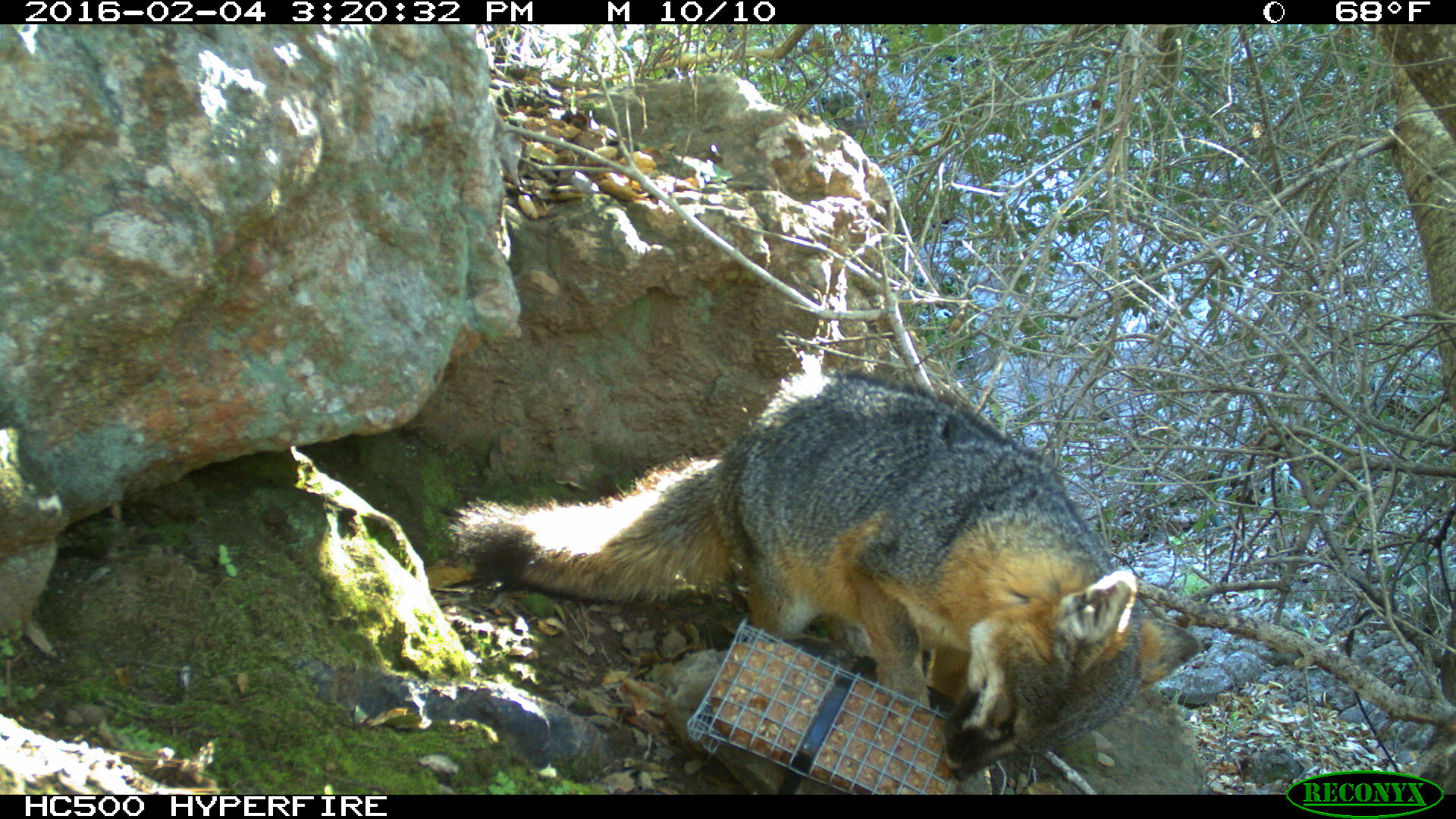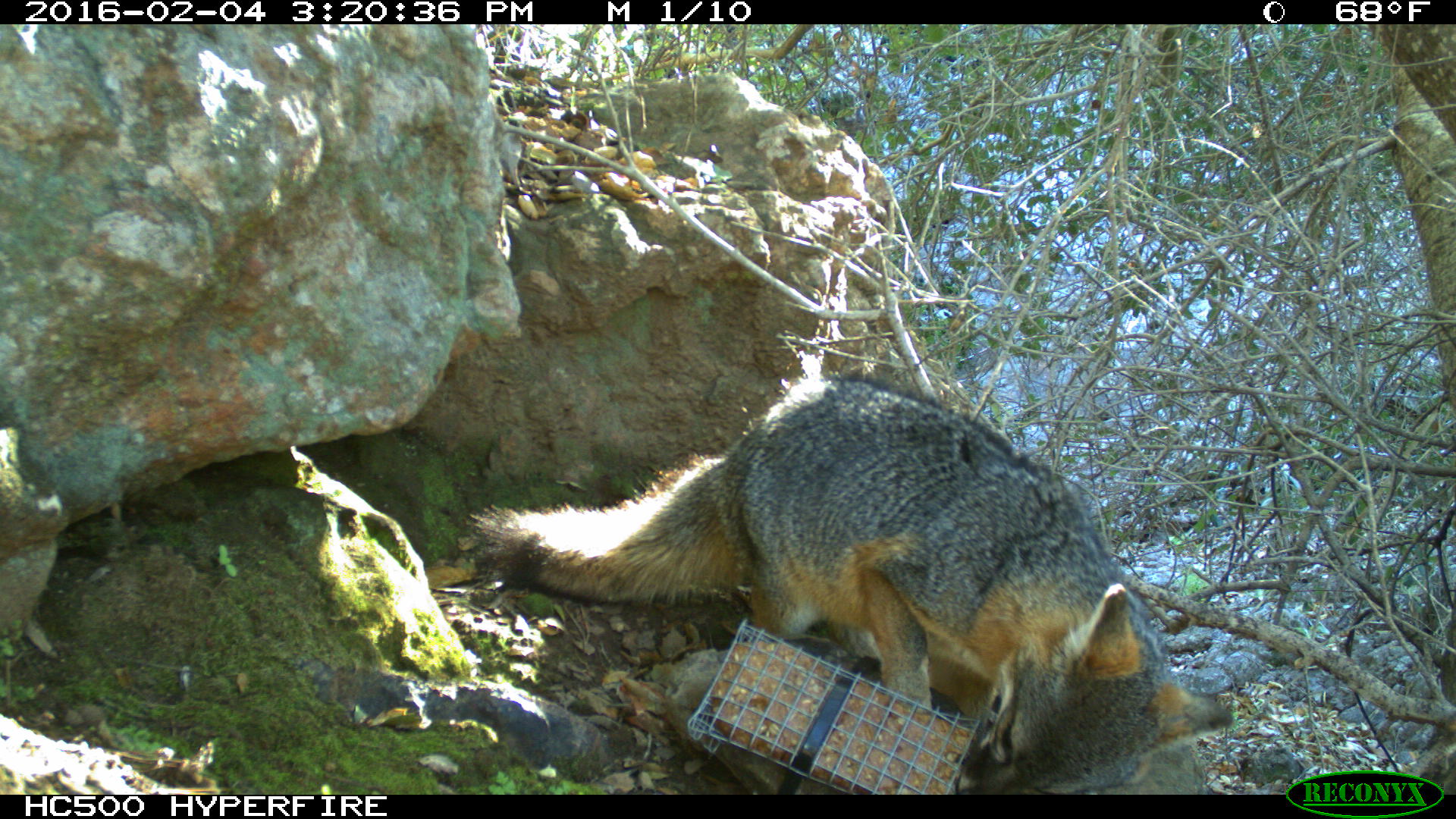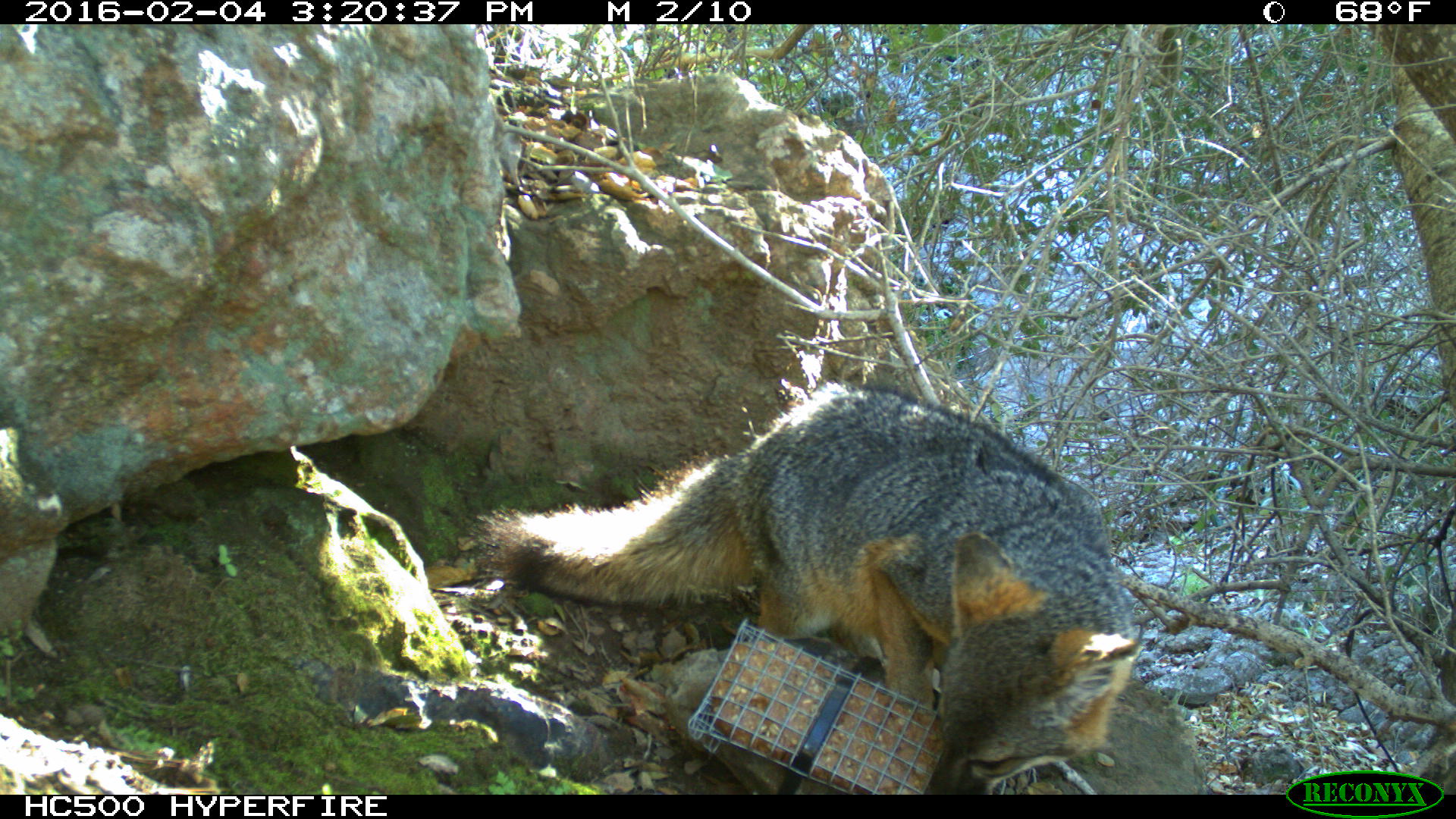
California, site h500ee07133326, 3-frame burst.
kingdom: Animalia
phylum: Chordata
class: Mammalia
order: Carnivora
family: Canidae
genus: Urocyon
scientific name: Urocyon littoralis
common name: island fox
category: fox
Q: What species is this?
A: Fox (island fox) (Urocyon littoralis).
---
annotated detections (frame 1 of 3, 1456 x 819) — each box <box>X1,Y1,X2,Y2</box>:
fox: <box>442,354,1200,783</box>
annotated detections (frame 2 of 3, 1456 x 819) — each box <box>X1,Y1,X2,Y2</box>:
fox: <box>467,376,1233,794</box>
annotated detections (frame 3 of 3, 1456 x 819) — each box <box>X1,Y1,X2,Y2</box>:
fox: <box>470,384,1142,795</box>